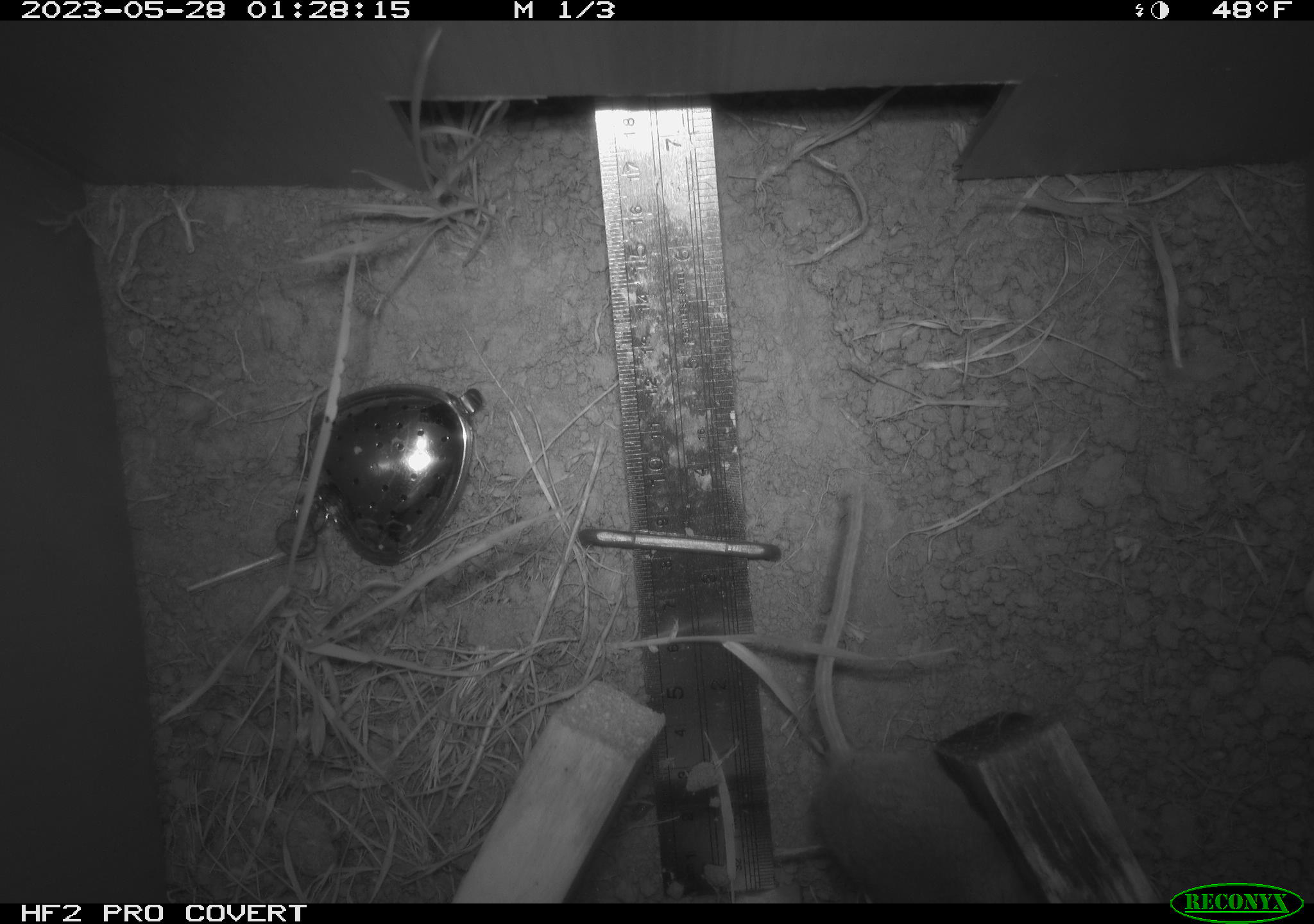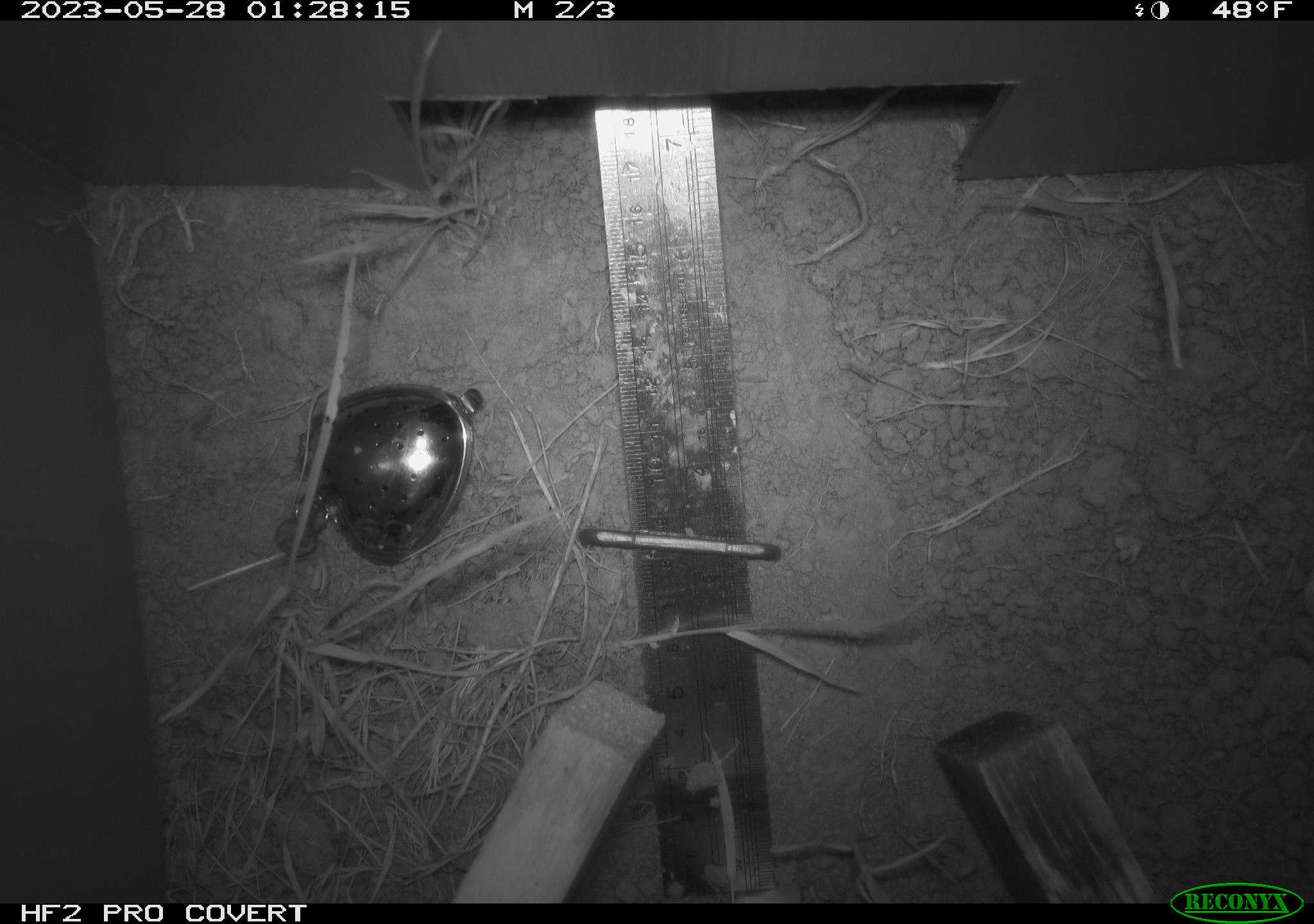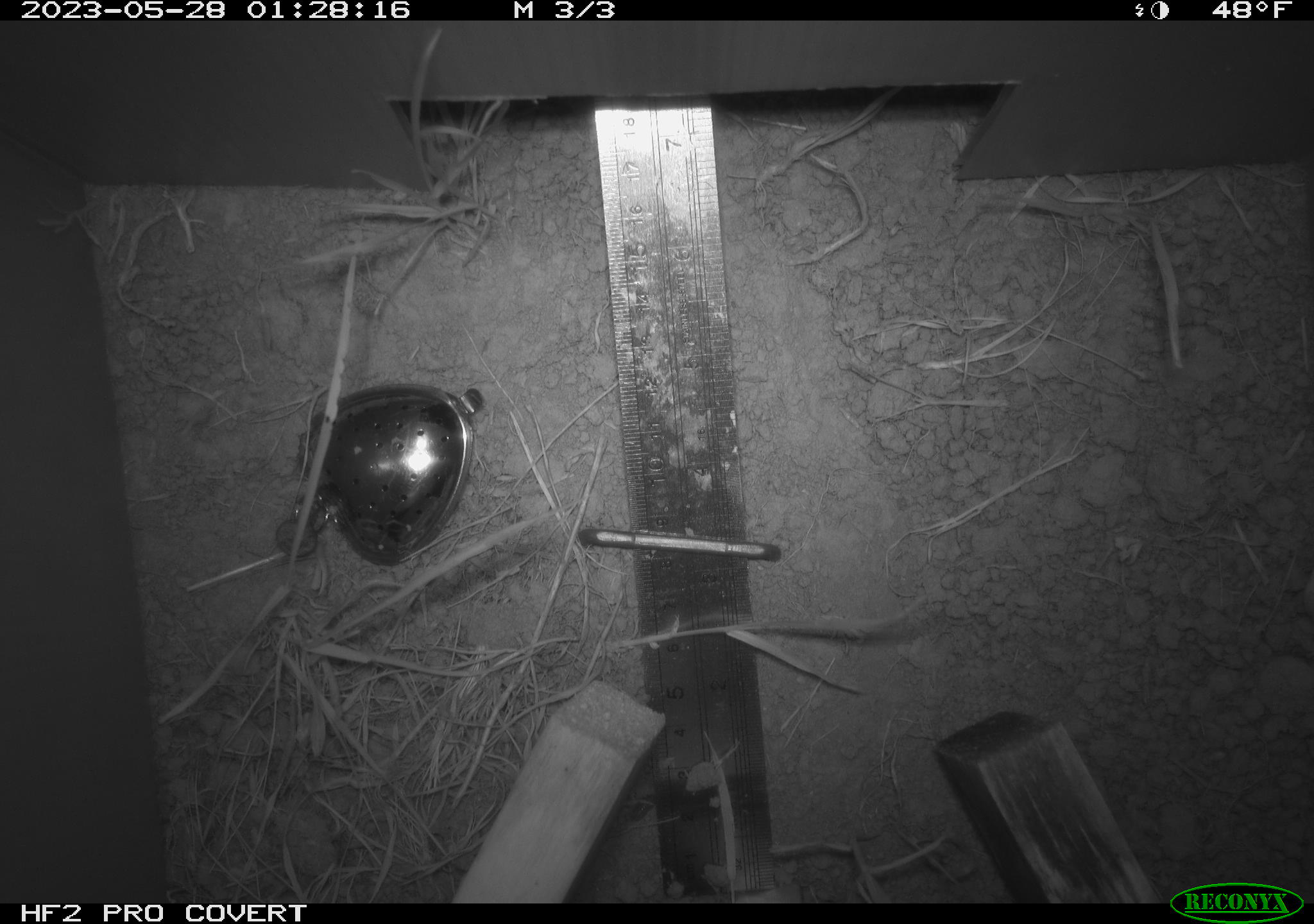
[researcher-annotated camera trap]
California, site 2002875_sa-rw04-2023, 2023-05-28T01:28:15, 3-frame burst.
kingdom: Animalia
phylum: Chordata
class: Mammalia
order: Rodentia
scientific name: Rodentia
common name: mouse species